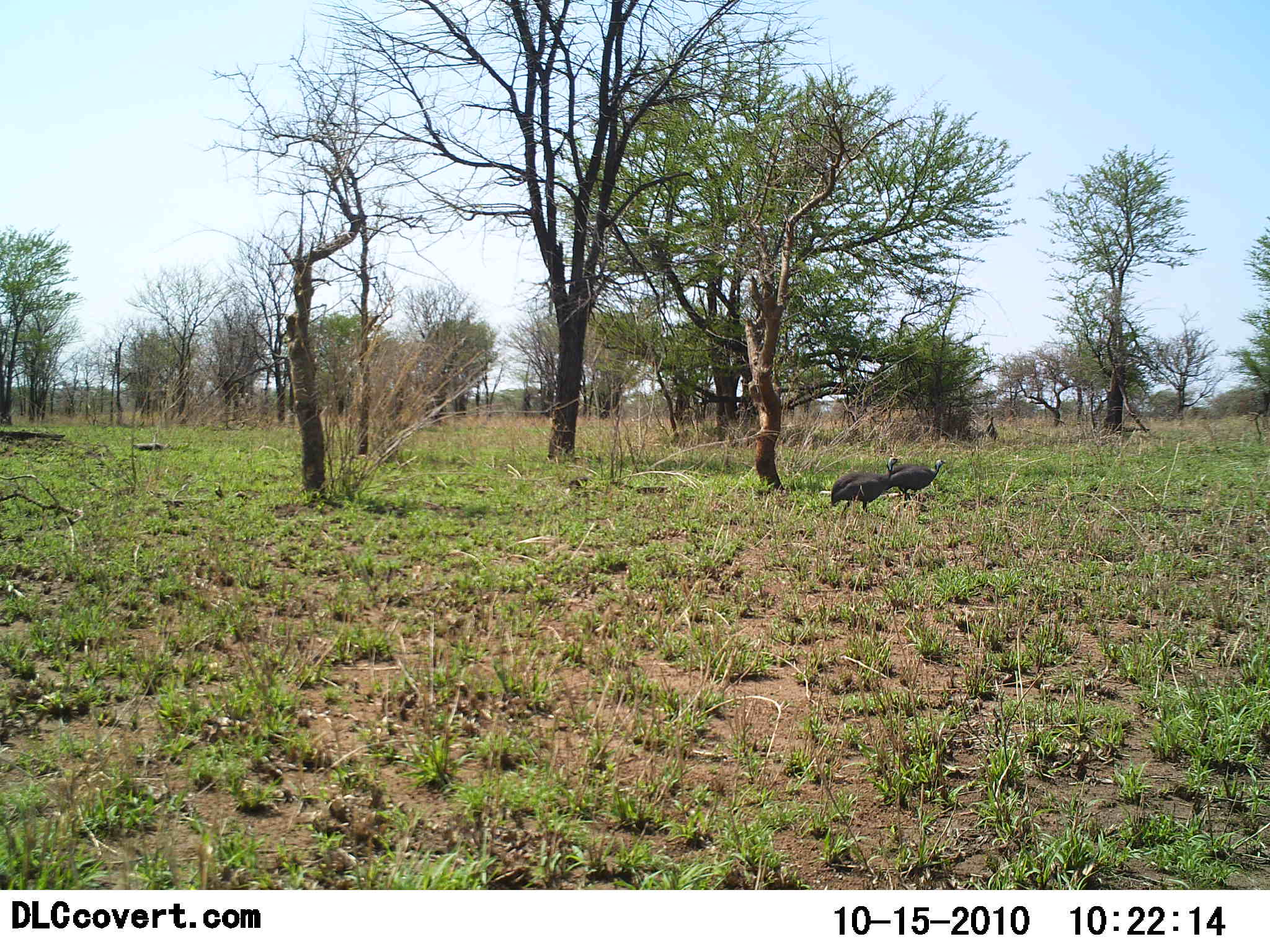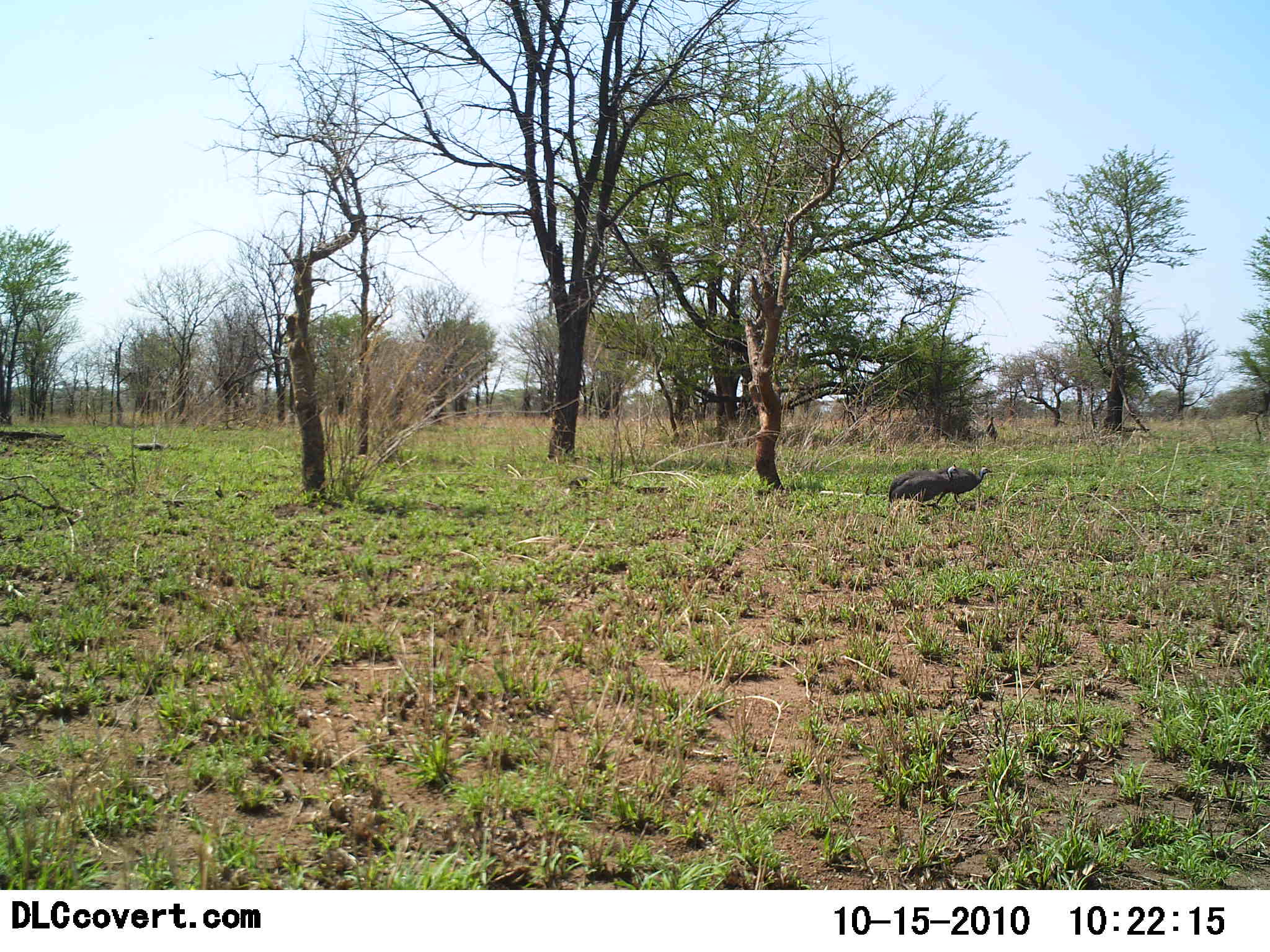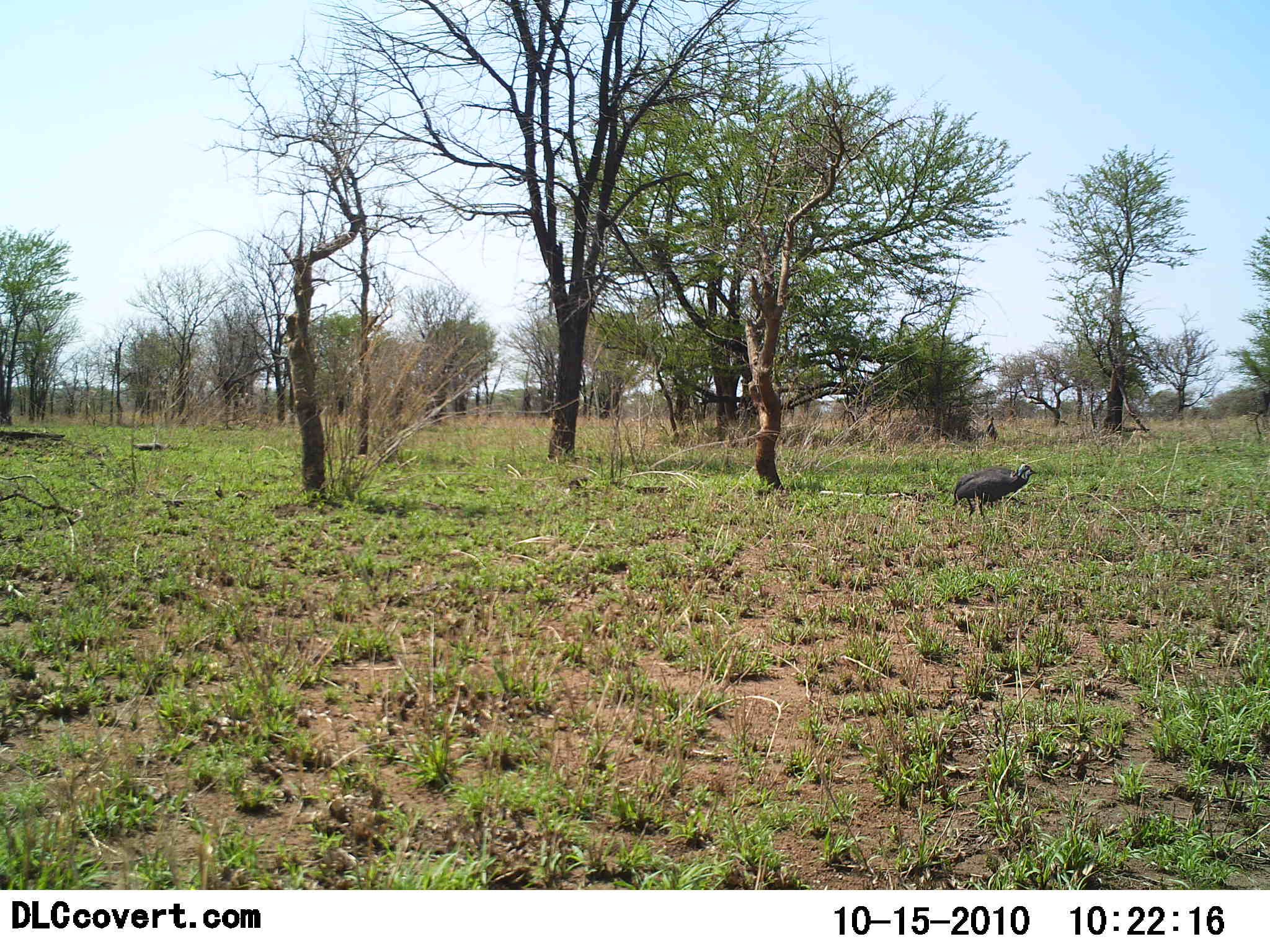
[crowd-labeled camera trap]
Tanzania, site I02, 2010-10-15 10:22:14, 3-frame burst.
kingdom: Animalia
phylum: Chordata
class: Aves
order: Galliformes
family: Numididae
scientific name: Numididae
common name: guinea fowl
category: guineafowl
Guineafowl (guinea fowl) (Numididae), count 2. Behavior (volunteer vote fractions): standing 15%, resting 0%, moving 100%, interacting 0%. Young present (vote fraction): 0%. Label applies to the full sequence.